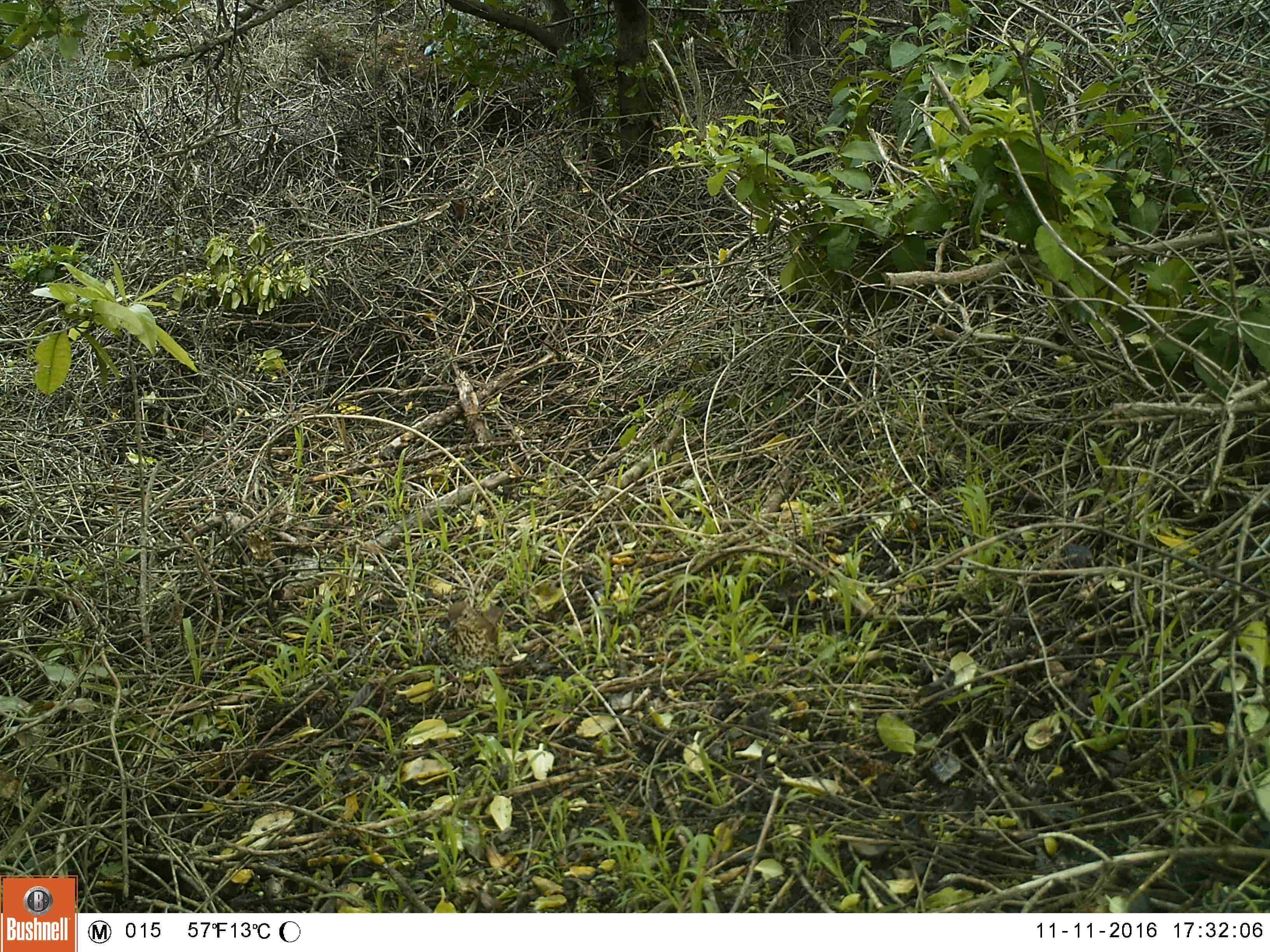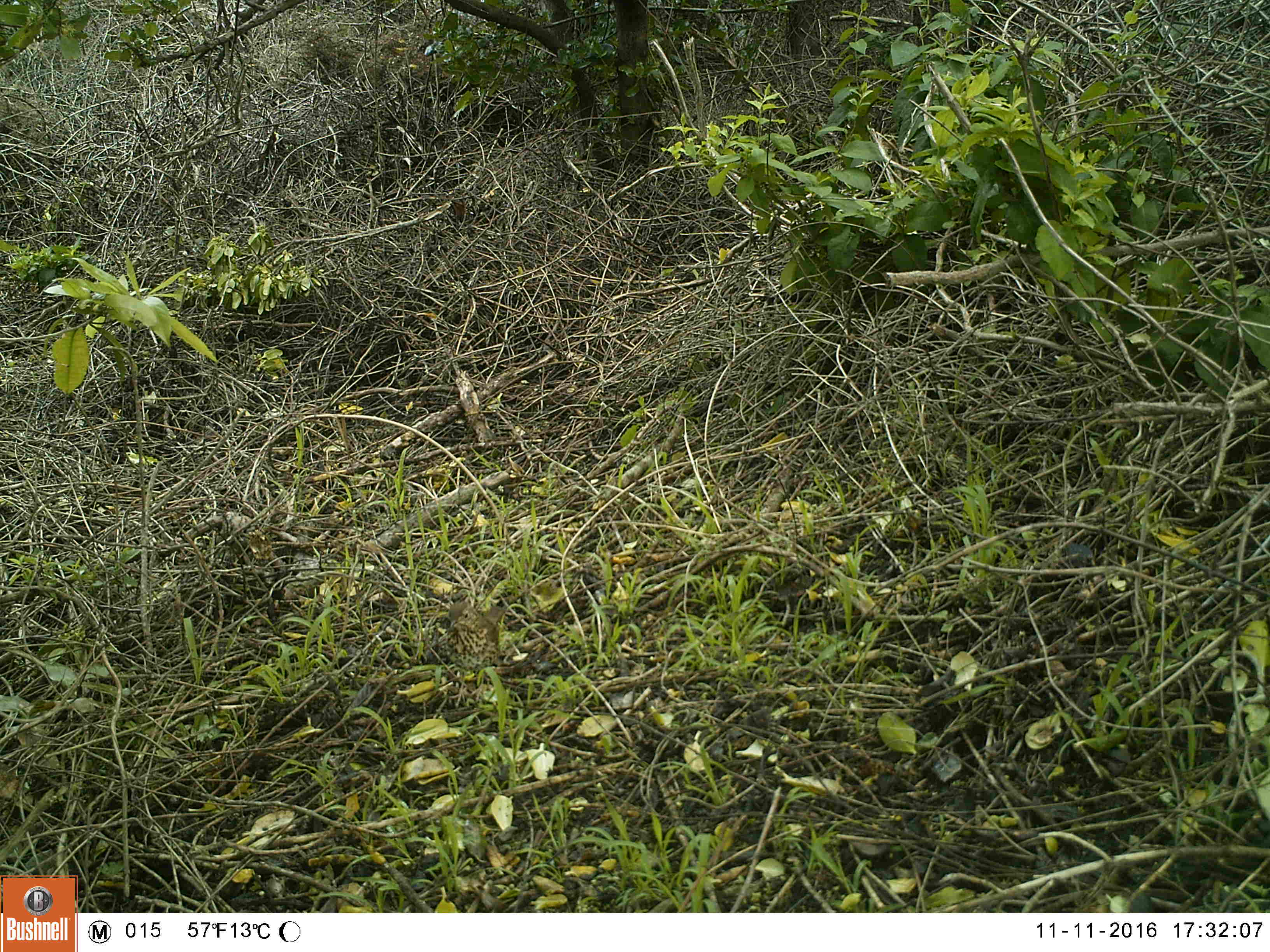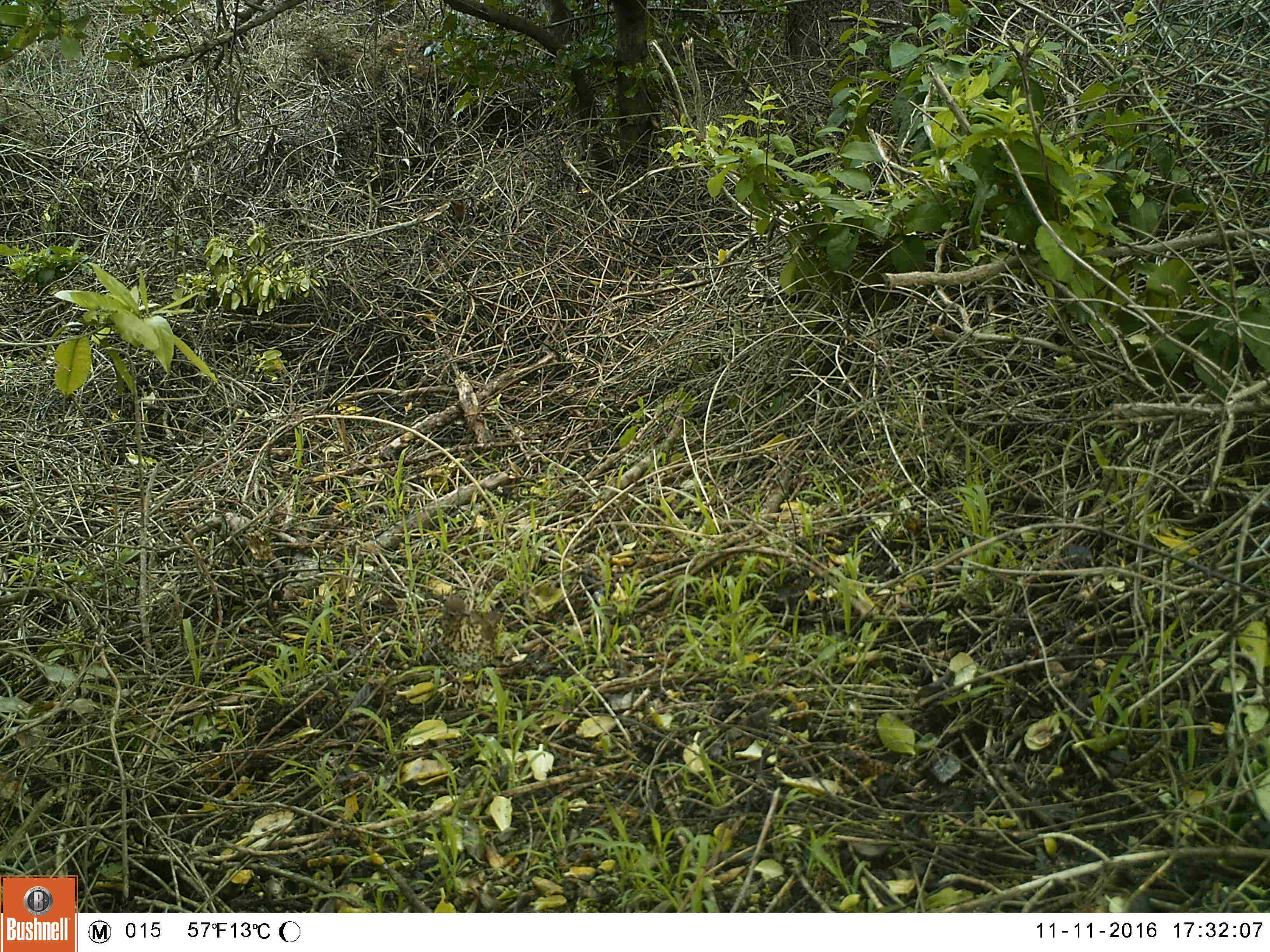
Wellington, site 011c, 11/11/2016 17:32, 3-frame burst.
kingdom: Animalia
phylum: Chordata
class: Aves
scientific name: Aves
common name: bird